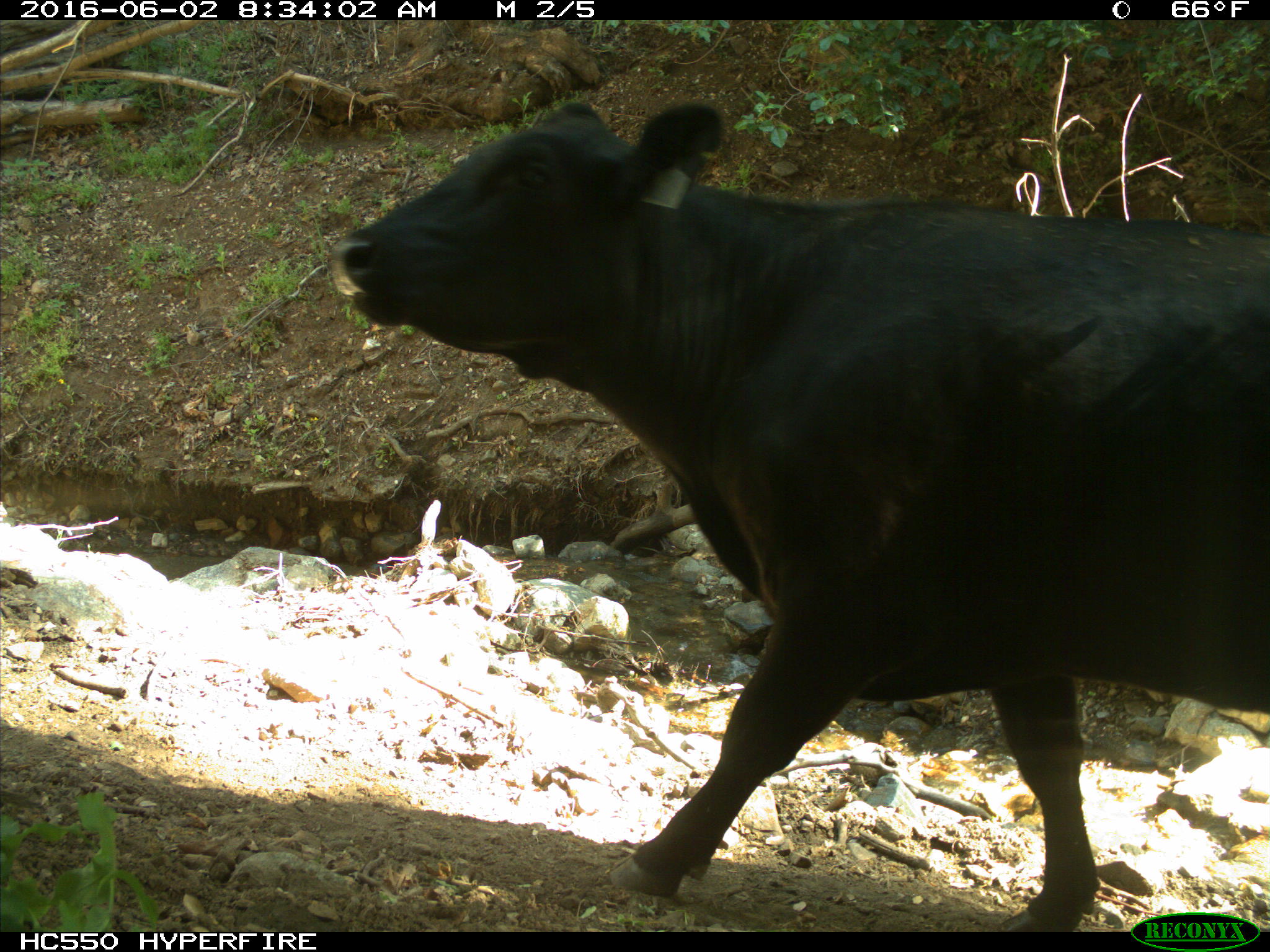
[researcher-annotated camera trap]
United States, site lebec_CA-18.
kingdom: Animalia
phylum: Chordata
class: Mammalia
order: Artiodactyla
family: Bovidae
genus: Bos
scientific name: Bos taurus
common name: domestic cow